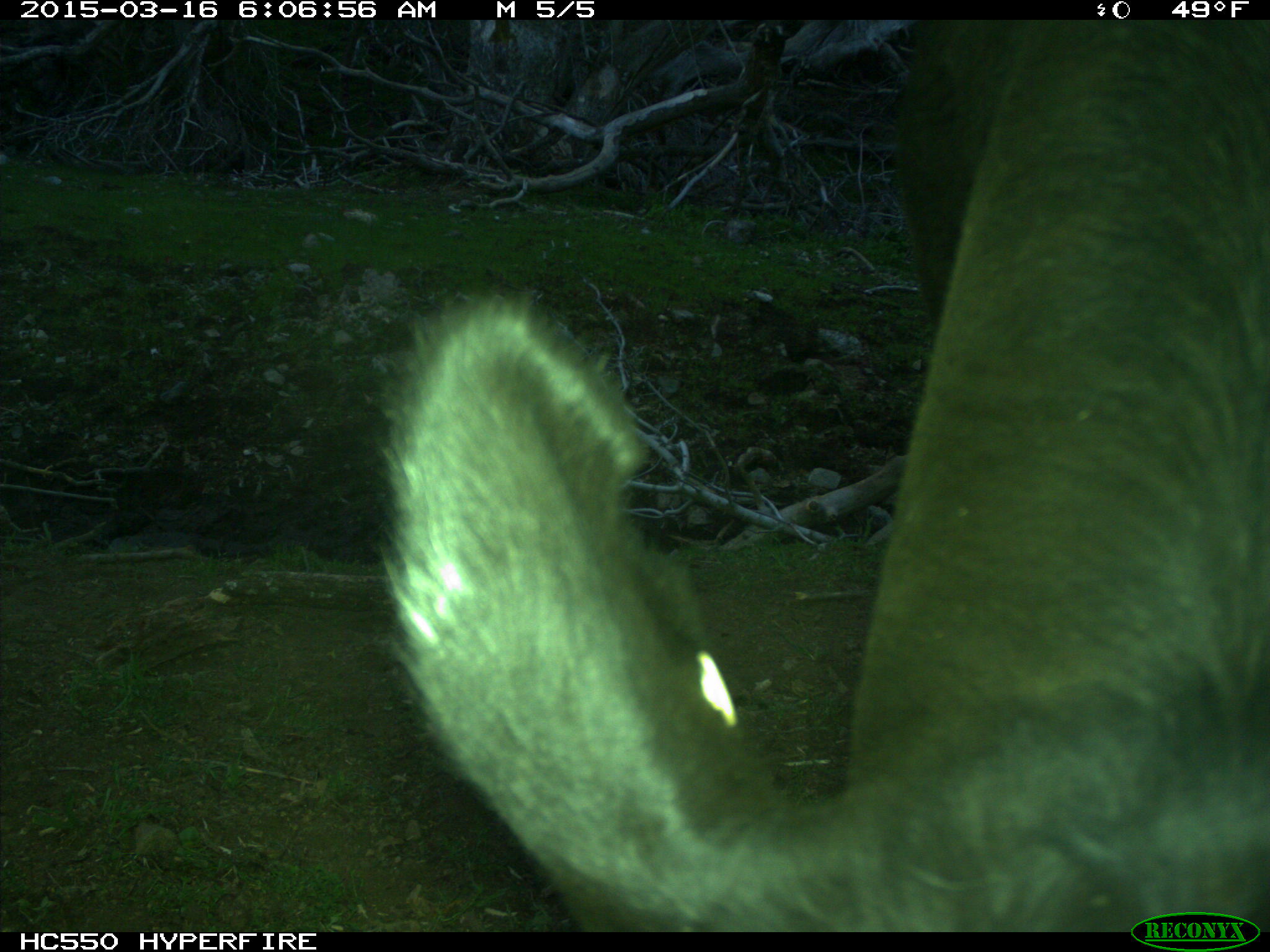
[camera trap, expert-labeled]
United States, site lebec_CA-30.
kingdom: Animalia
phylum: Chordata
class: Mammalia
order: Artiodactyla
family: Bovidae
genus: Bos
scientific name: Bos taurus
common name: domestic cow